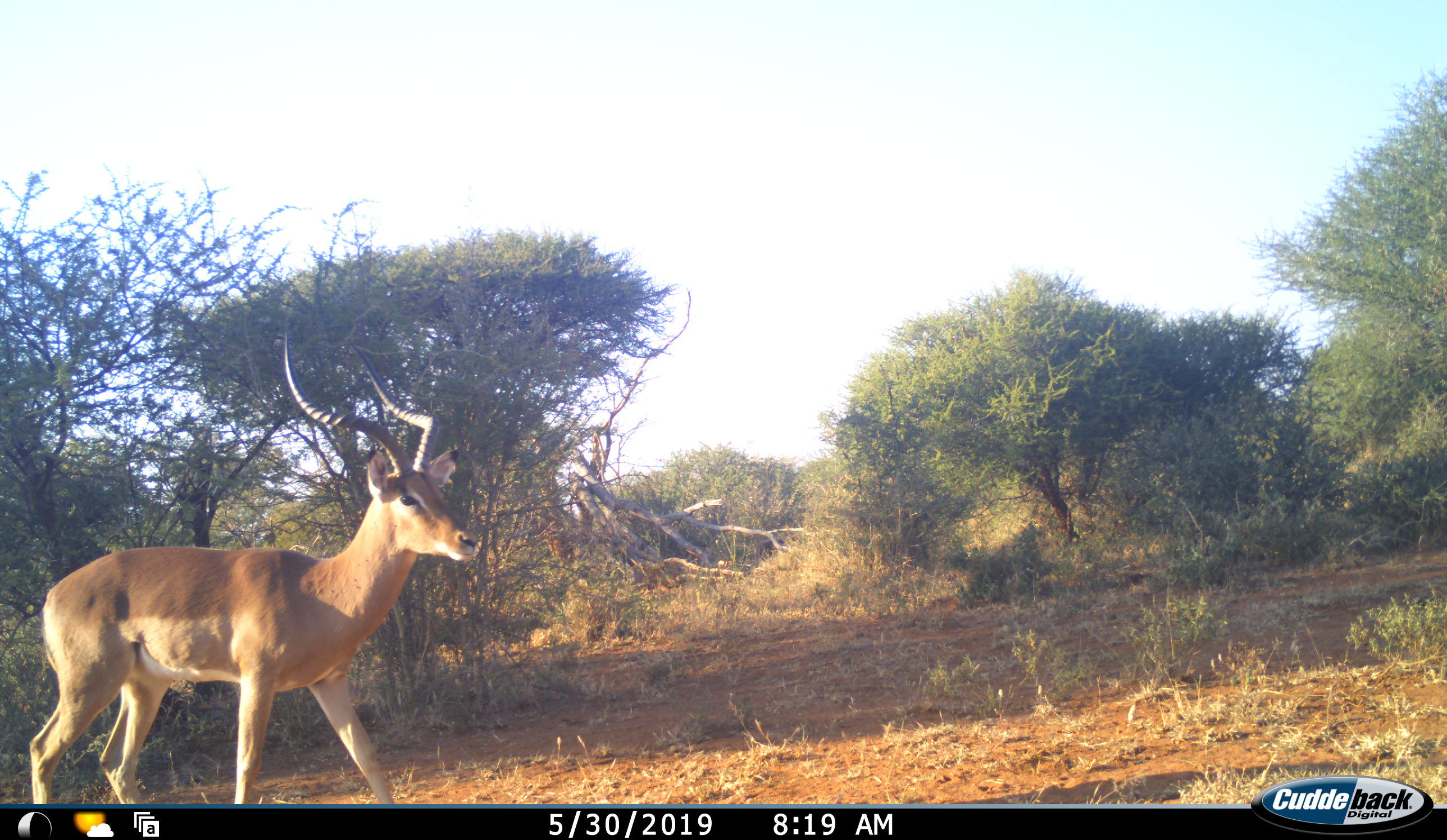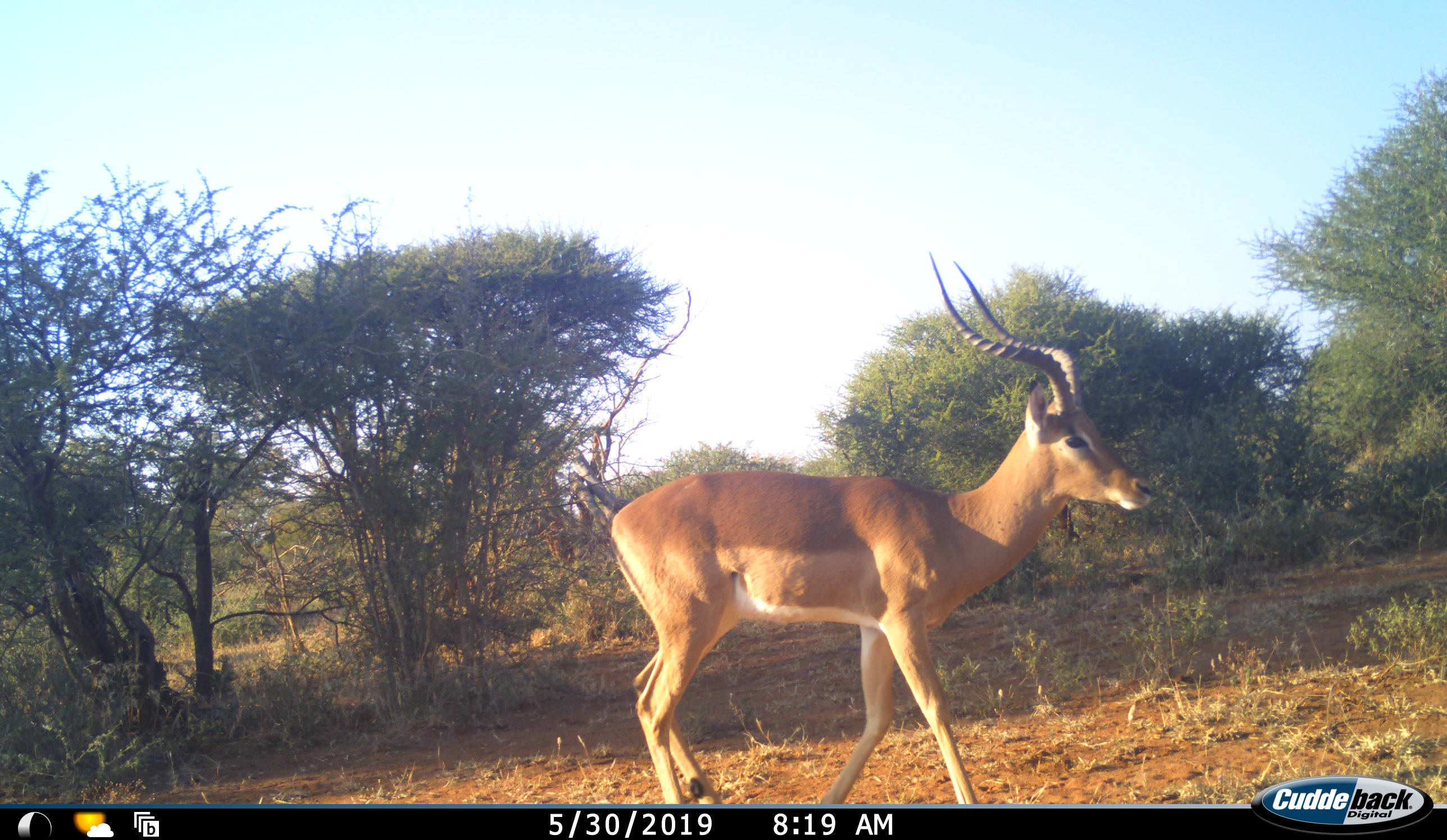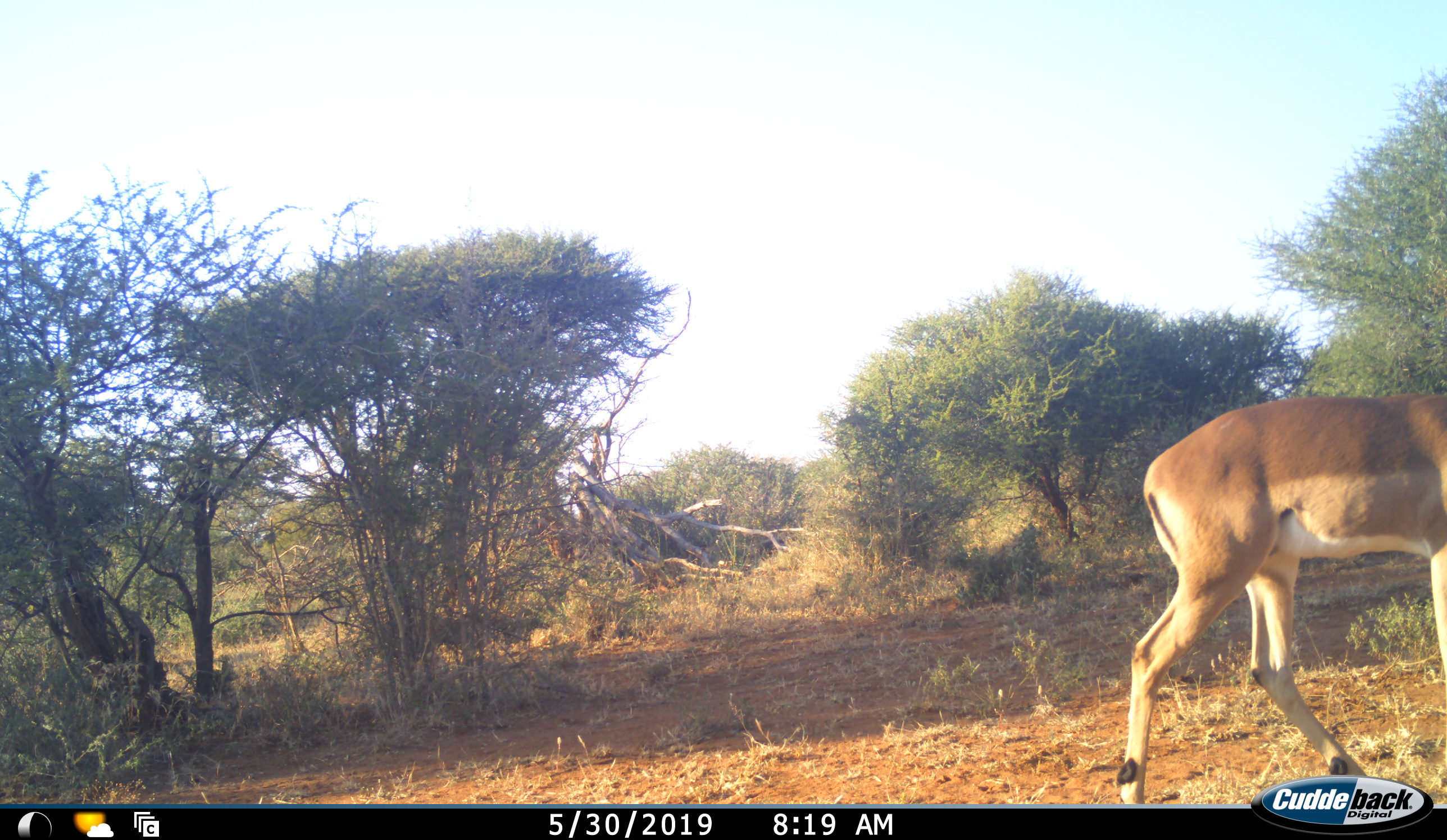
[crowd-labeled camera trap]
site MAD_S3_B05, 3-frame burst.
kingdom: Animalia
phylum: Chordata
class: Mammalia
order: Artiodactyla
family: Bovidae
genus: Aepyceros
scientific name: Aepyceros melampus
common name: impala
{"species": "impala (Aepyceros melampus)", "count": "1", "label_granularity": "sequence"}